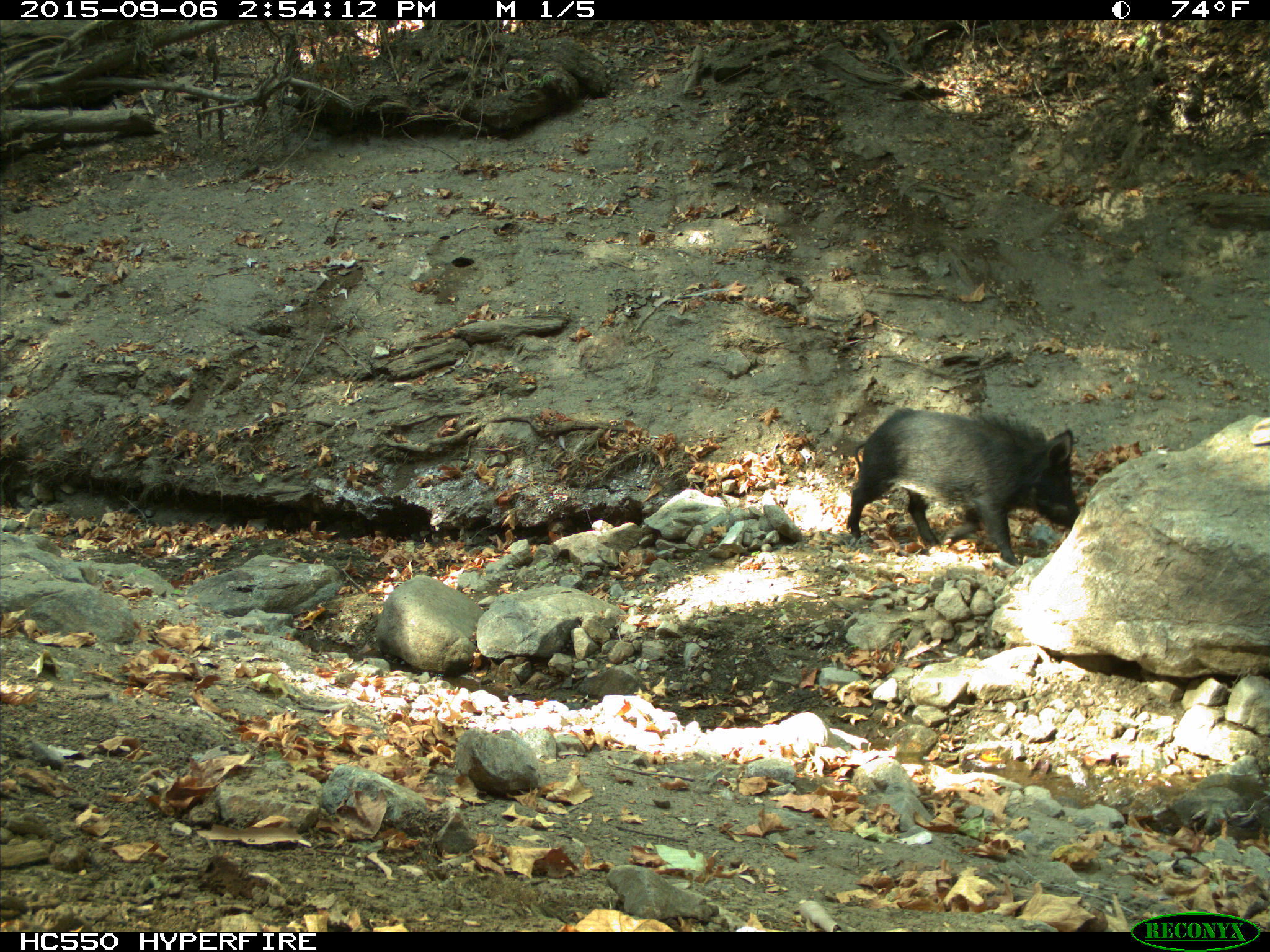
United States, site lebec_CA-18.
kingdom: Animalia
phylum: Chordata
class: Mammalia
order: Artiodactyla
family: Suidae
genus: Sus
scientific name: Sus scrofa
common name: wild boar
Sus scrofa (wild boar).